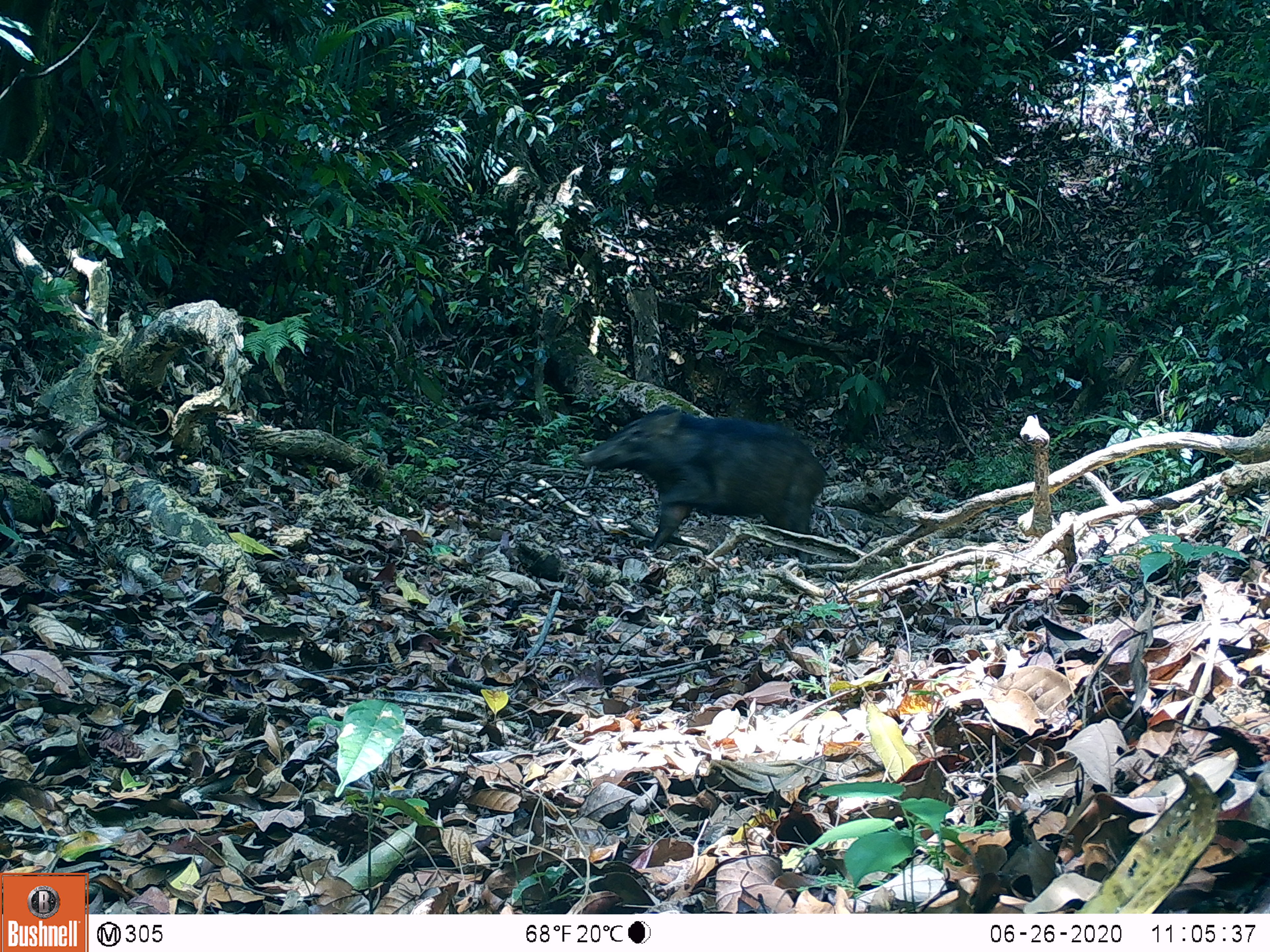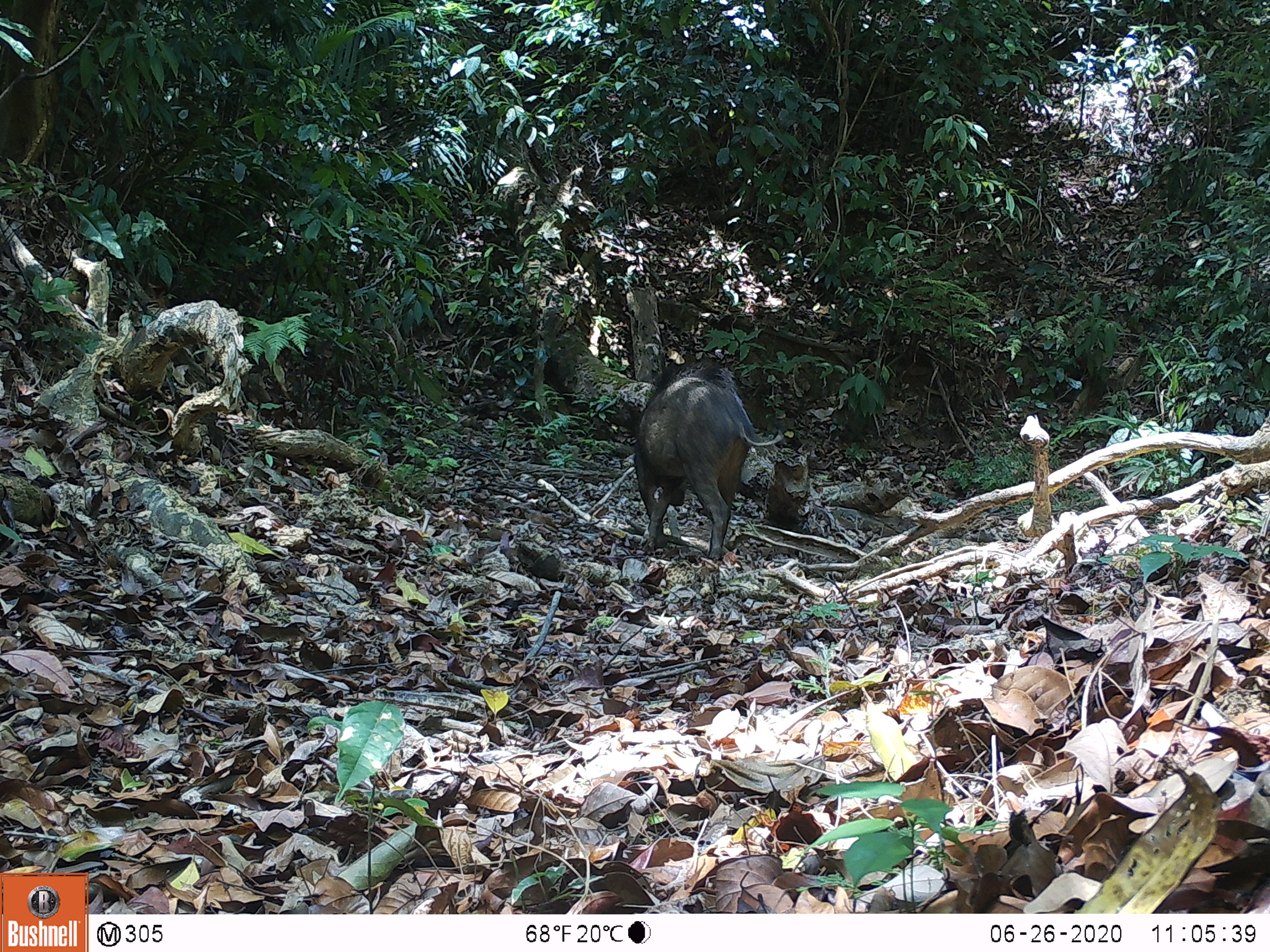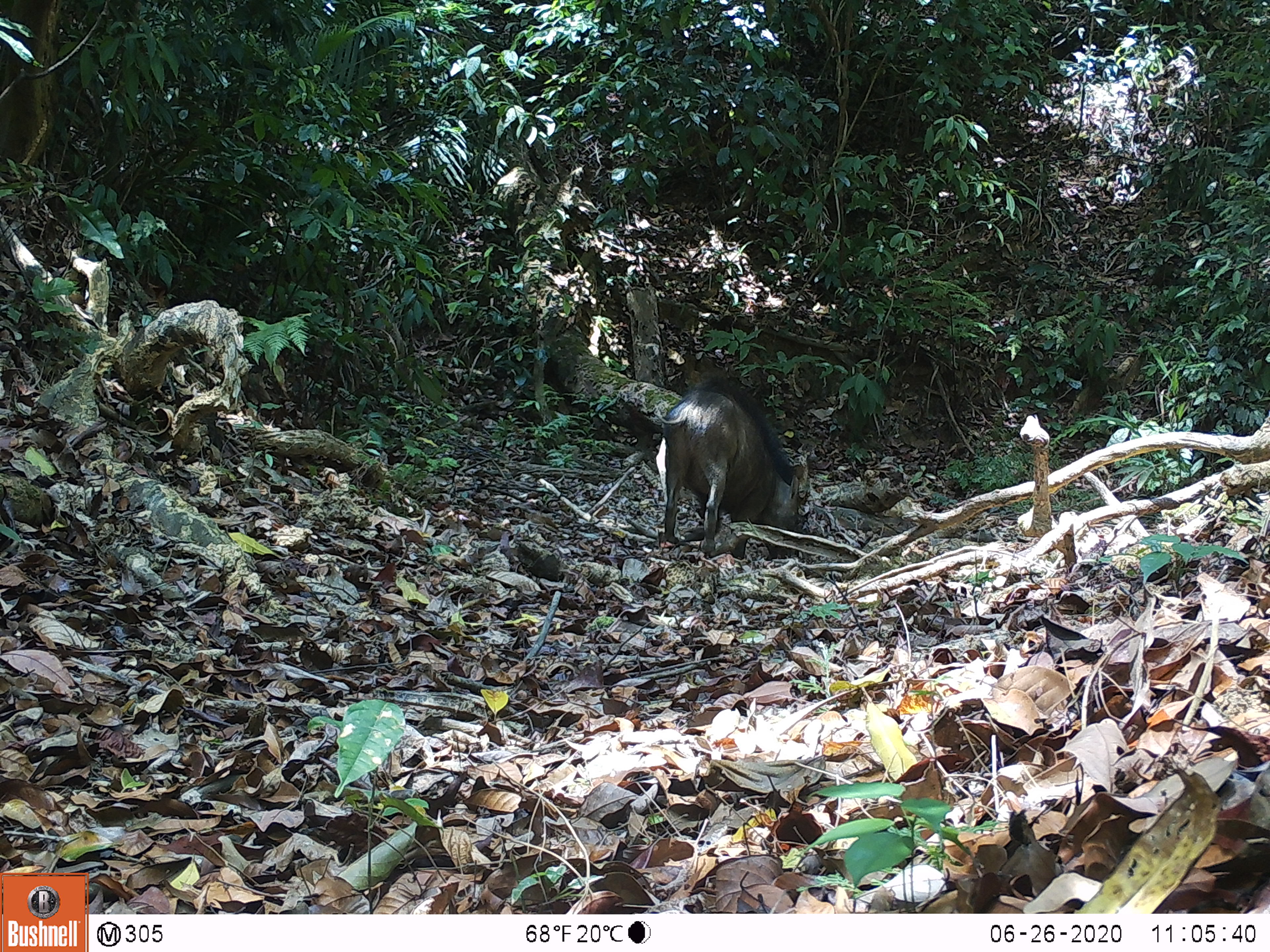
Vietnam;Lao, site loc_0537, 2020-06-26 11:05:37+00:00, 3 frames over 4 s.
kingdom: Animalia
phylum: Chordata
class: Mammalia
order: Artiodactyla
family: Suidae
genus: Sus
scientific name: Sus scrofa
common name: eurasian wild pig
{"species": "eurasian wild pig (Sus scrofa)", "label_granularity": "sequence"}